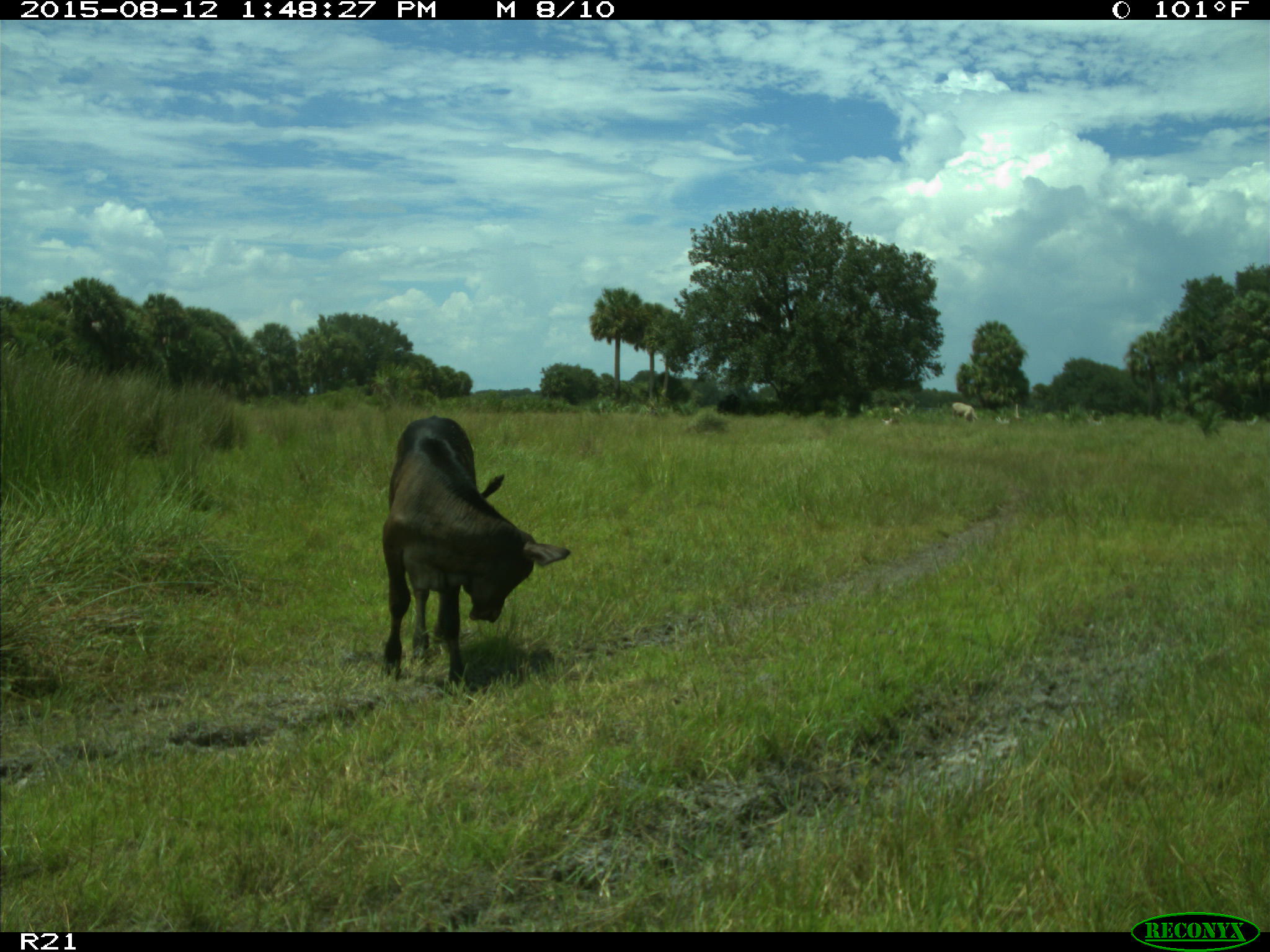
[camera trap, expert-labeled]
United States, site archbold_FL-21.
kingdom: Animalia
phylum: Chordata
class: Mammalia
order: Artiodactyla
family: Bovidae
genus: Bos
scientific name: Bos taurus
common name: domestic cow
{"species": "Bos taurus (domestic cow)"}